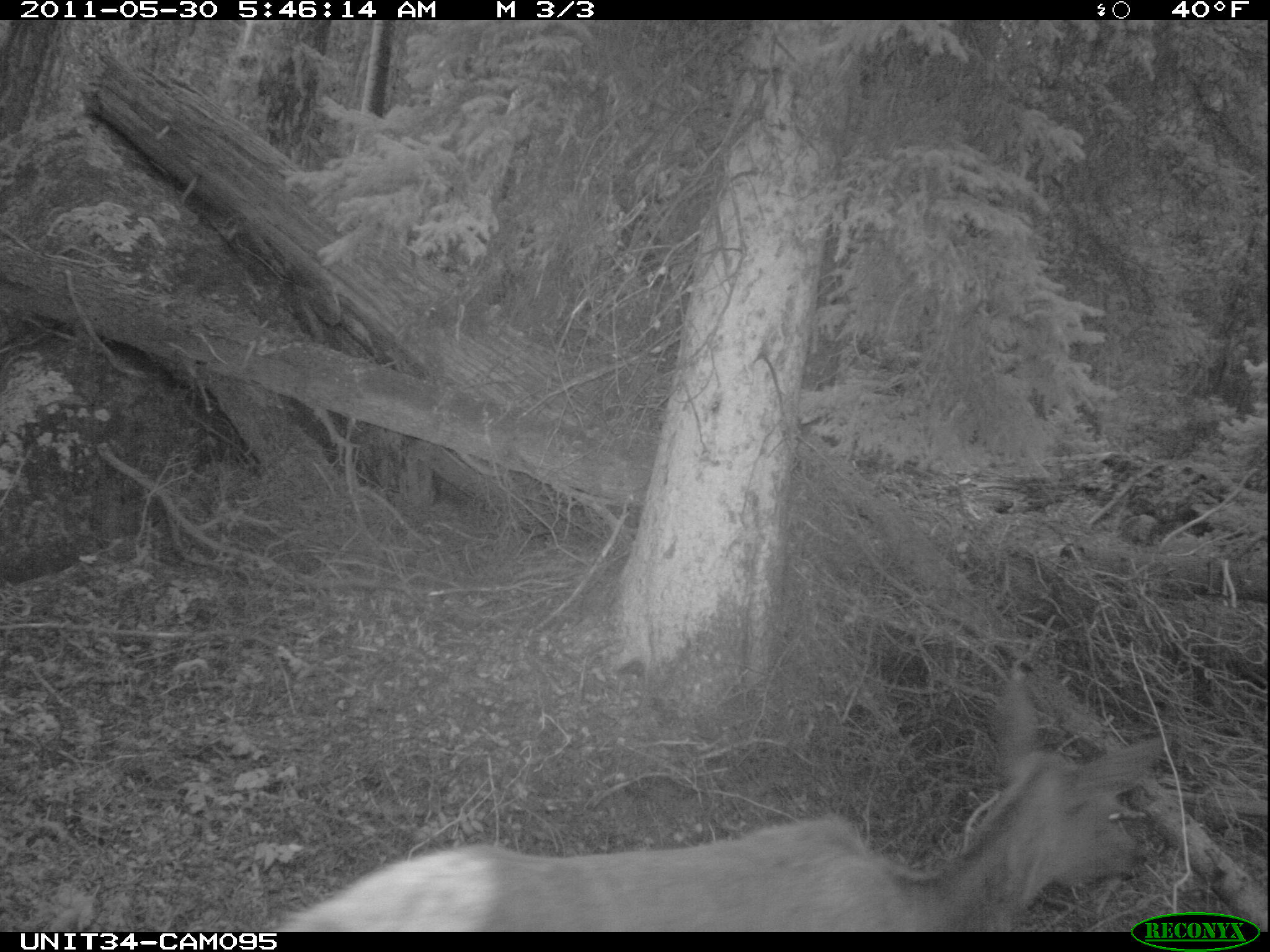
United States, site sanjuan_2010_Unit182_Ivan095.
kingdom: Animalia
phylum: Chordata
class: Mammalia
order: Artiodactyla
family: Cervidae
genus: Cervus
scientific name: Cervus elaphus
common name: red deer